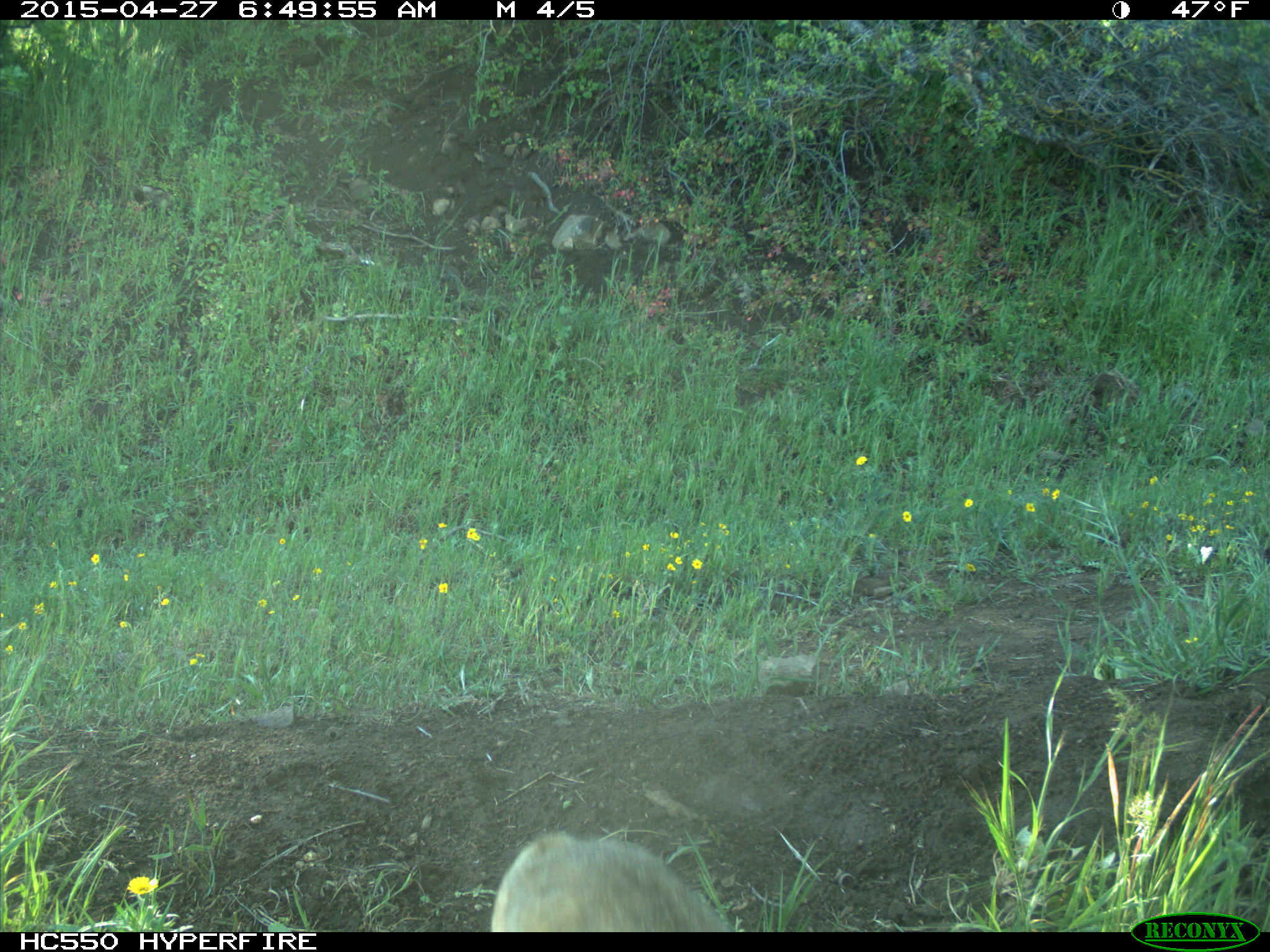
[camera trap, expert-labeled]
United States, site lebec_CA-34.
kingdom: Animalia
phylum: Chordata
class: Mammalia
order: Carnivora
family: Felidae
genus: Lynx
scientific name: Lynx rufus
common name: bobcat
Lynx rufus (bobcat).